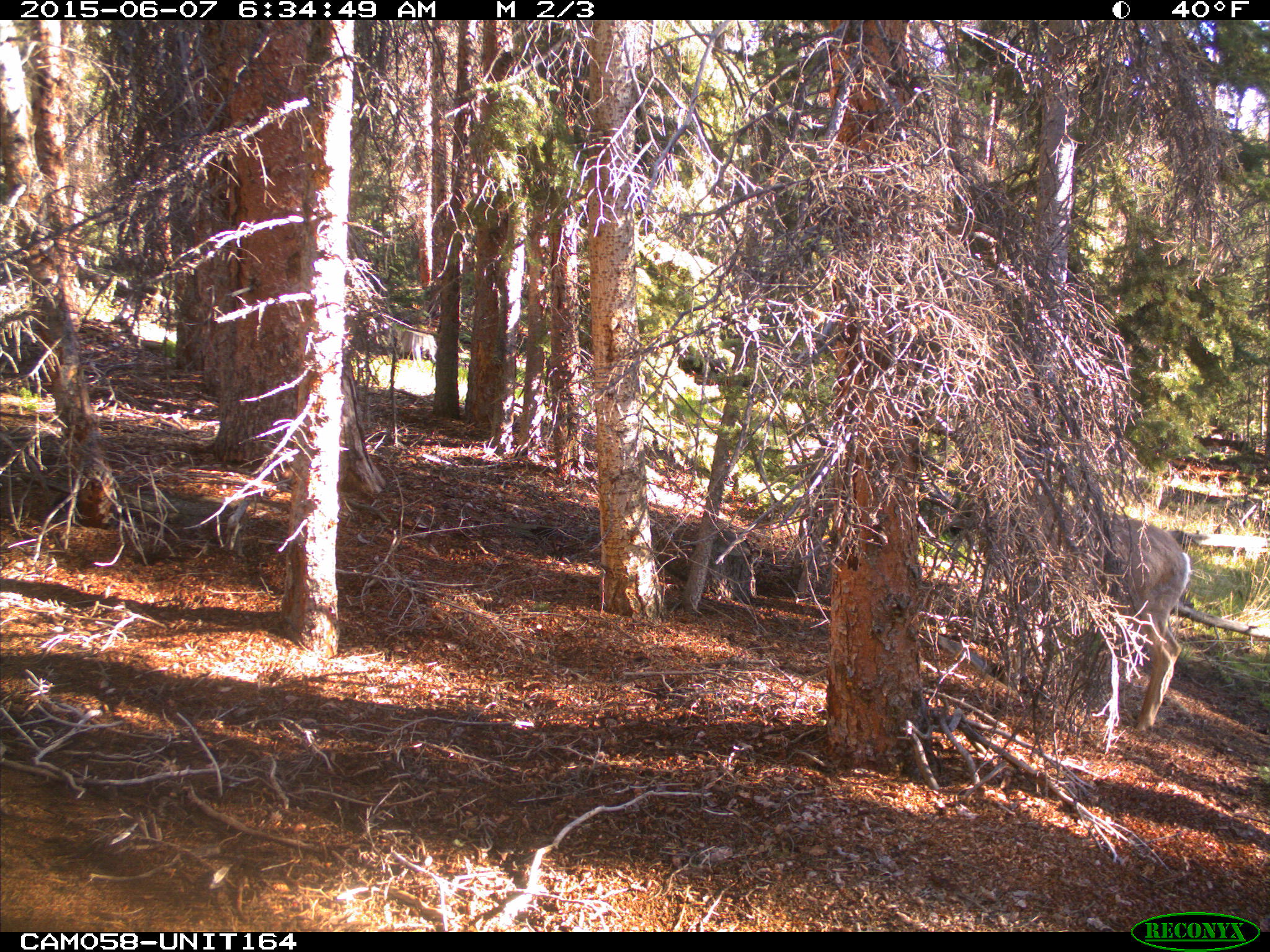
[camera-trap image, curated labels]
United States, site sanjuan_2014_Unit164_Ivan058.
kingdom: Animalia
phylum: Chordata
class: Mammalia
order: Artiodactyla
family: Cervidae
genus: Odocoileus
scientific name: Odocoileus hemionus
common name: mule deer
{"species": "Odocoileus hemionus (mule deer)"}